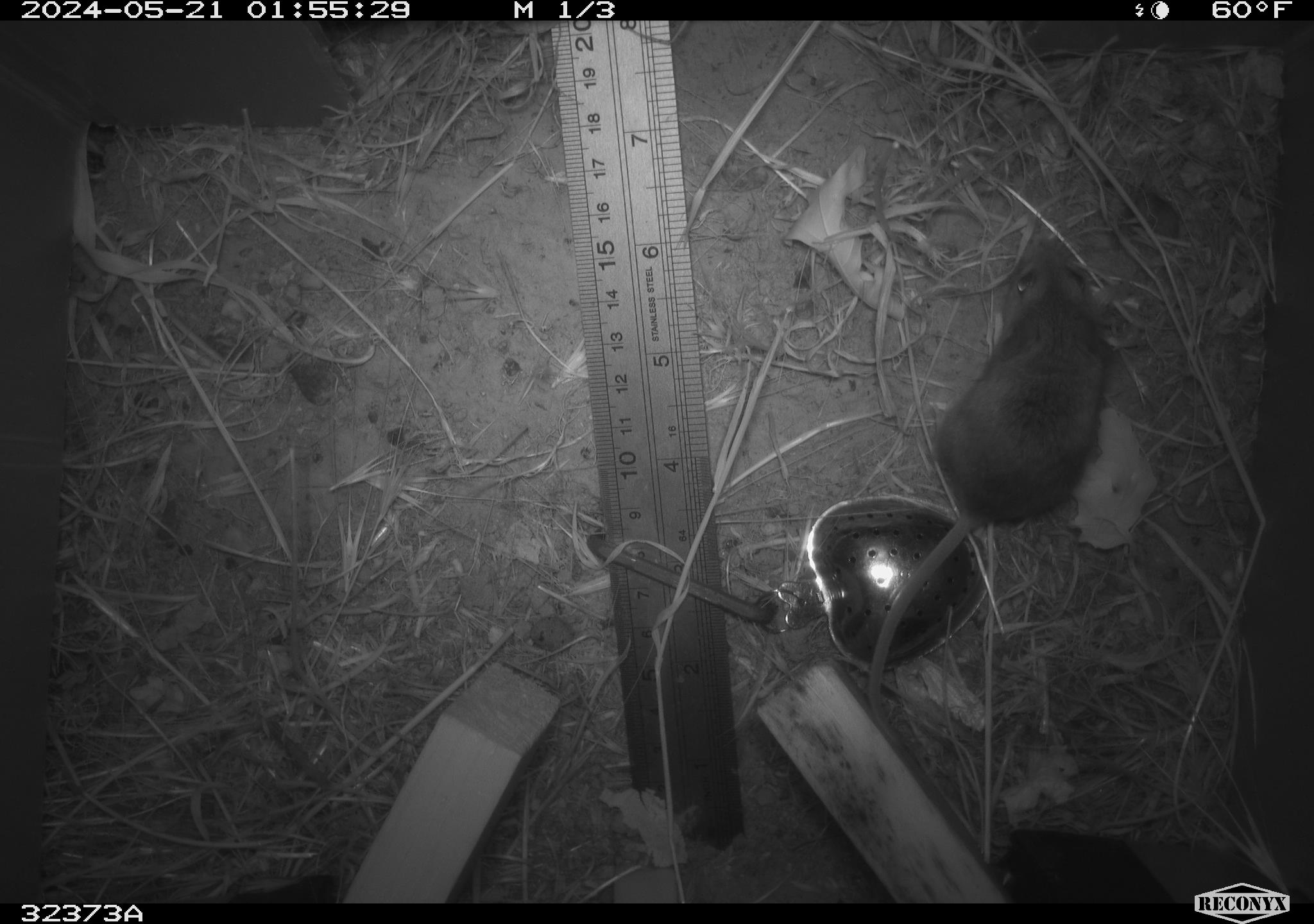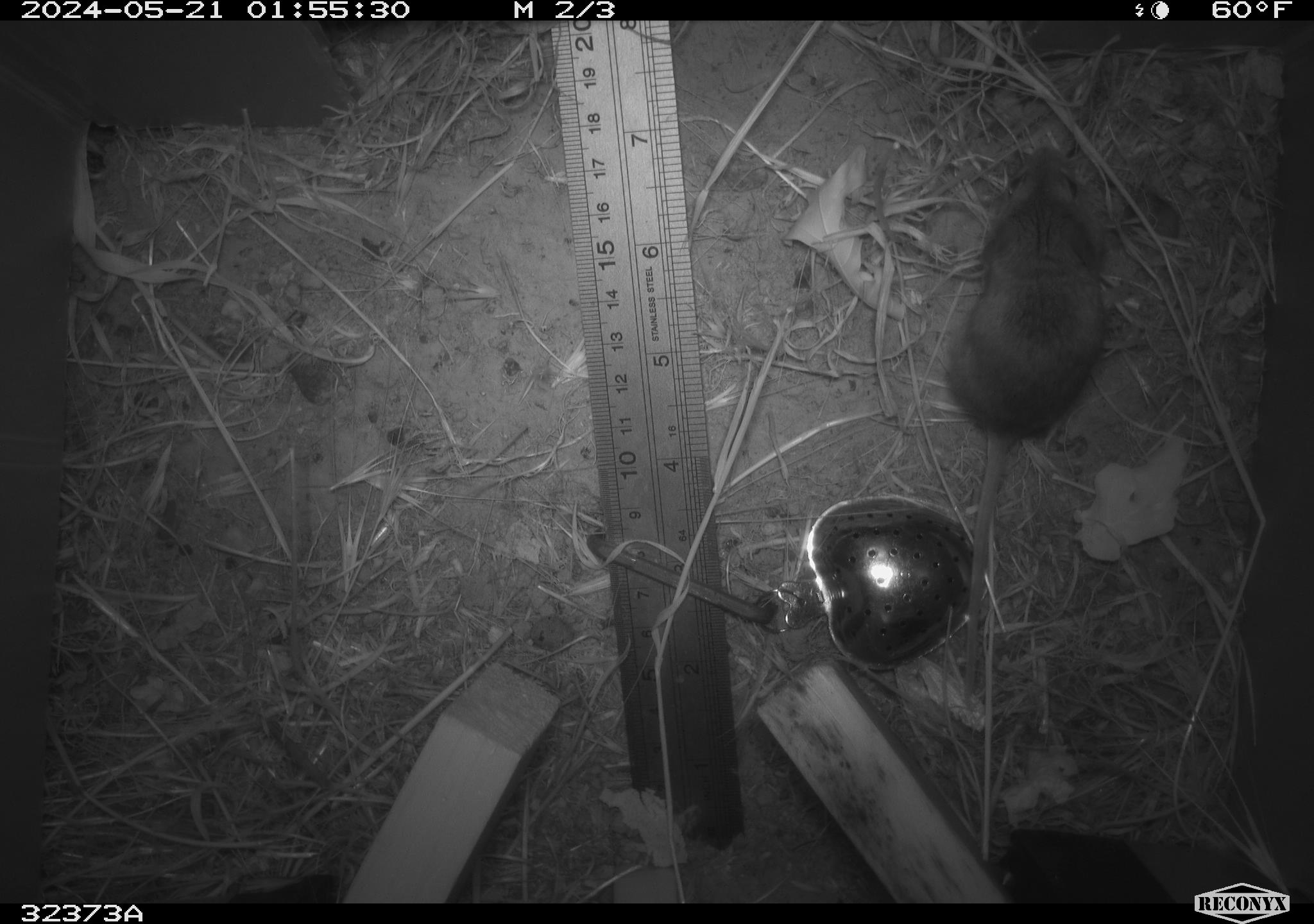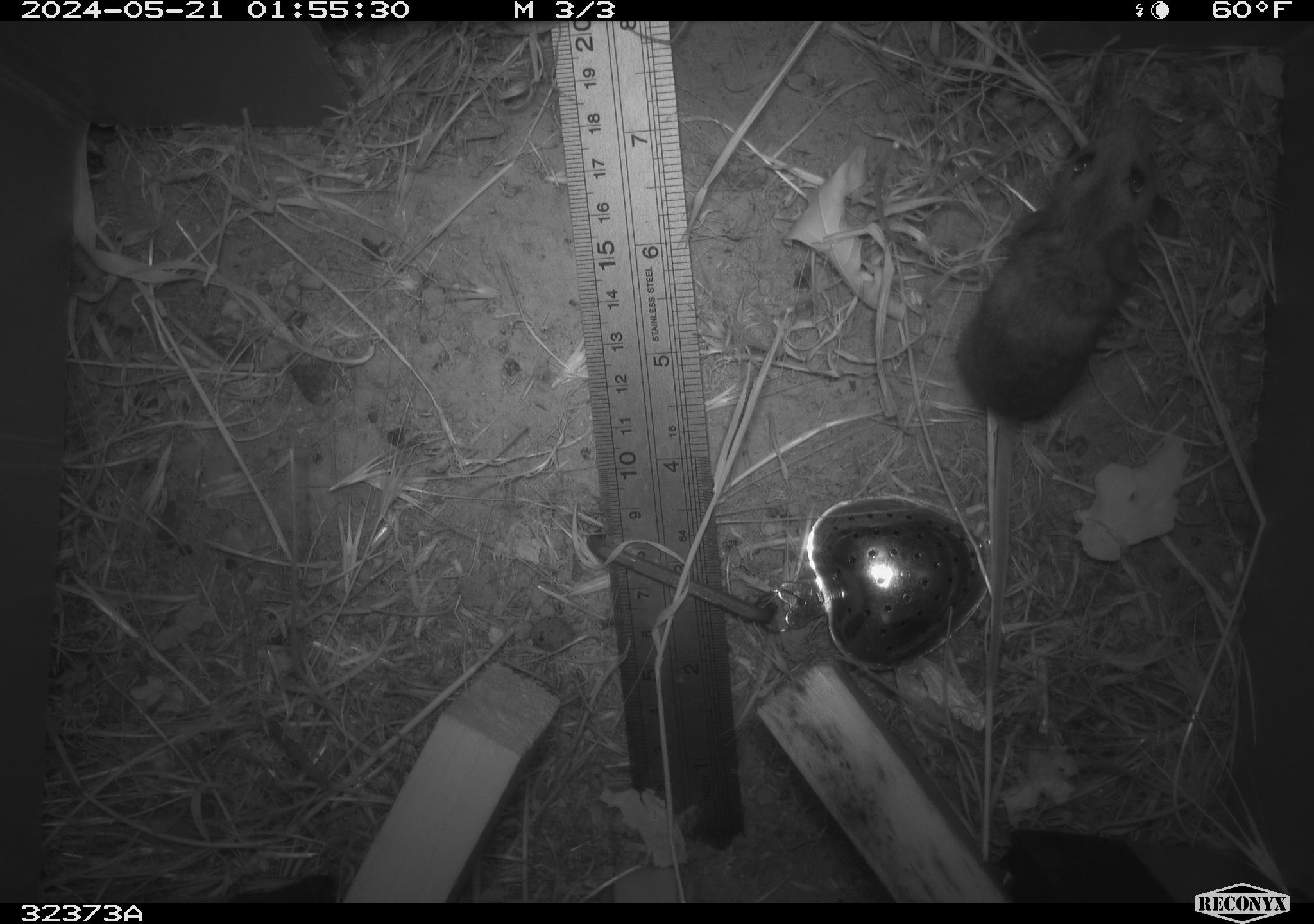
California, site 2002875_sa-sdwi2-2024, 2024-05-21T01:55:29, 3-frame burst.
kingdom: Animalia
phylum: Chordata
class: Mammalia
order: Rodentia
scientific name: Rodentia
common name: mouse species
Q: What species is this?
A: Mouse species (Rodentia).